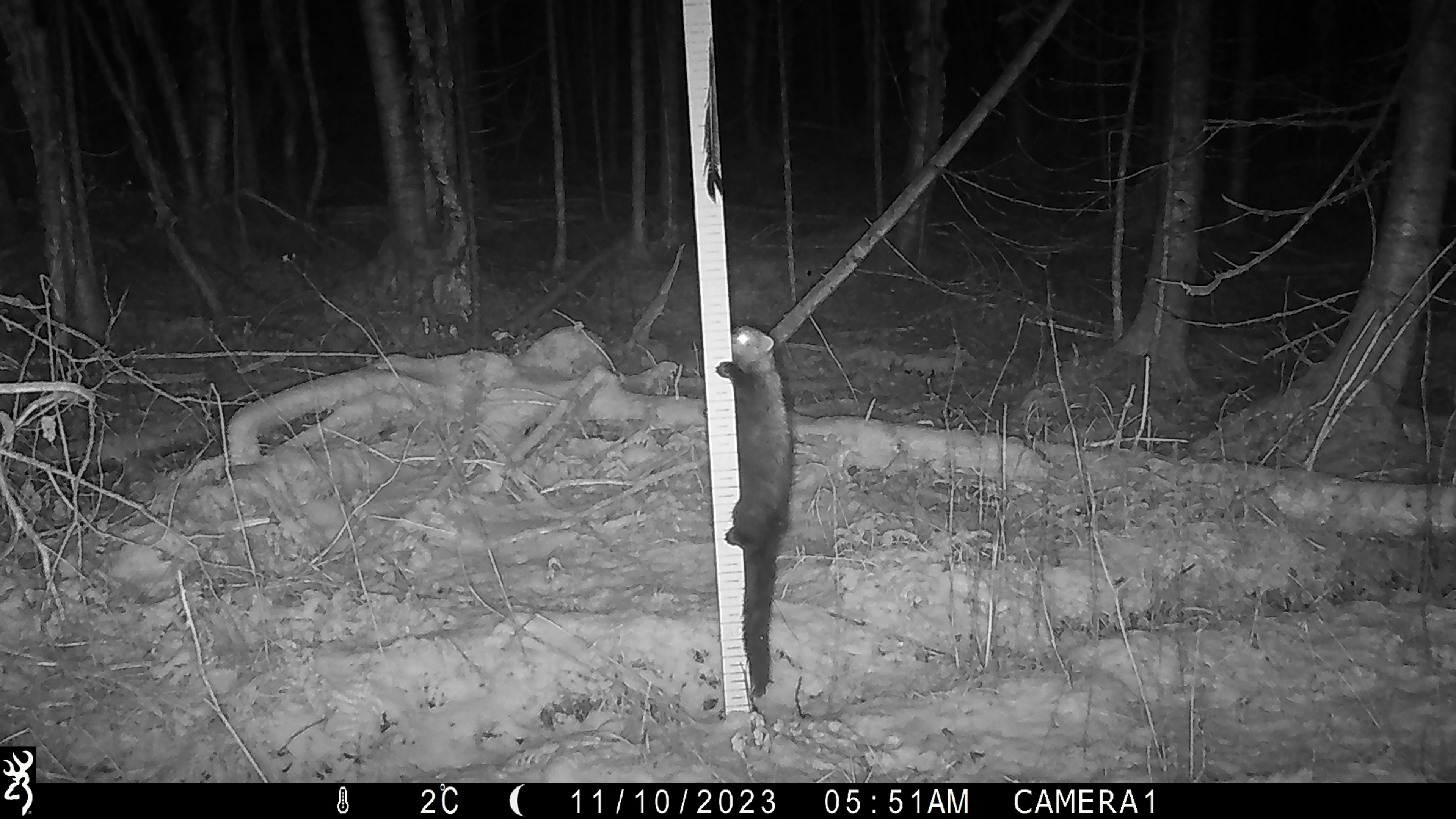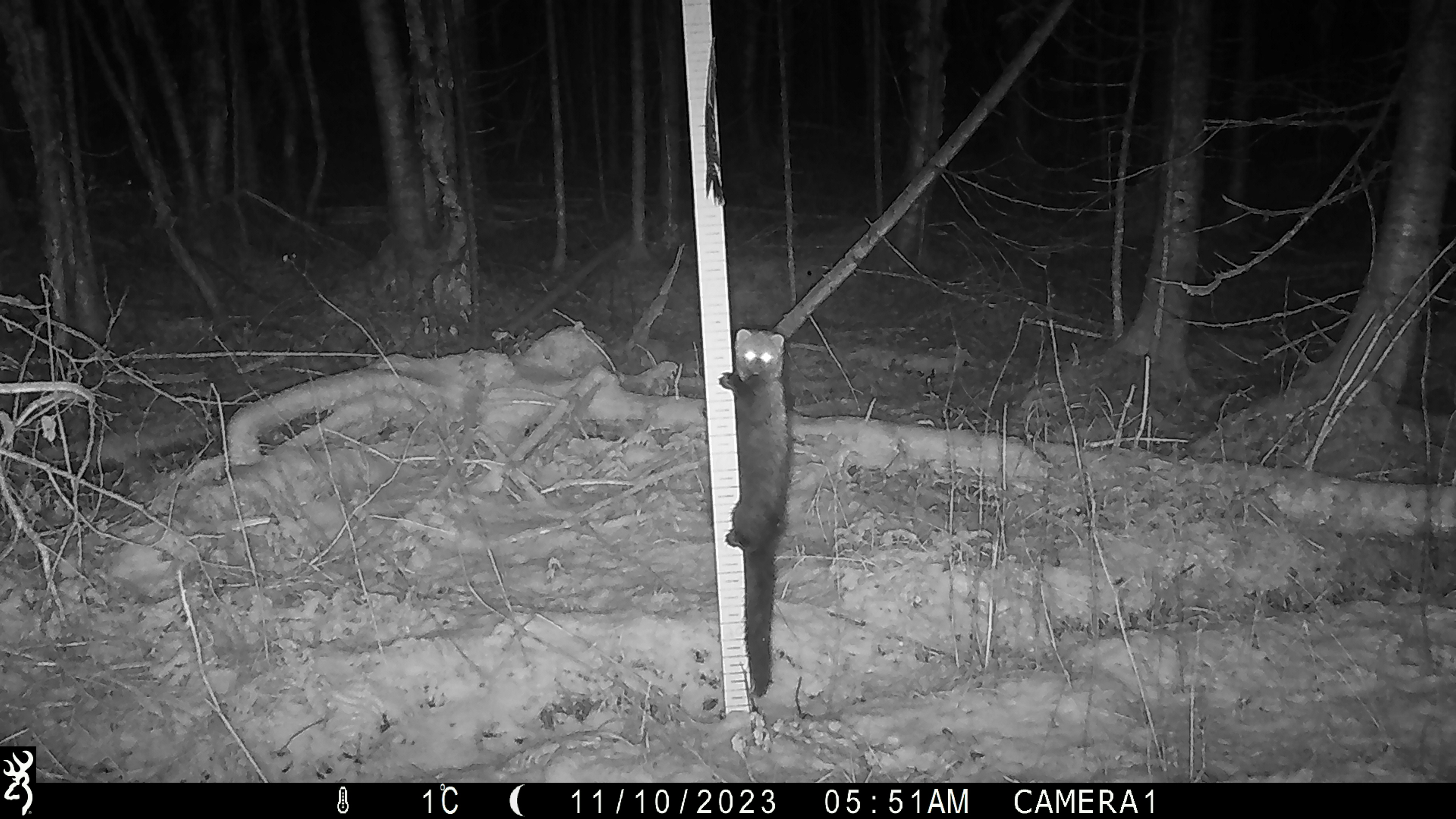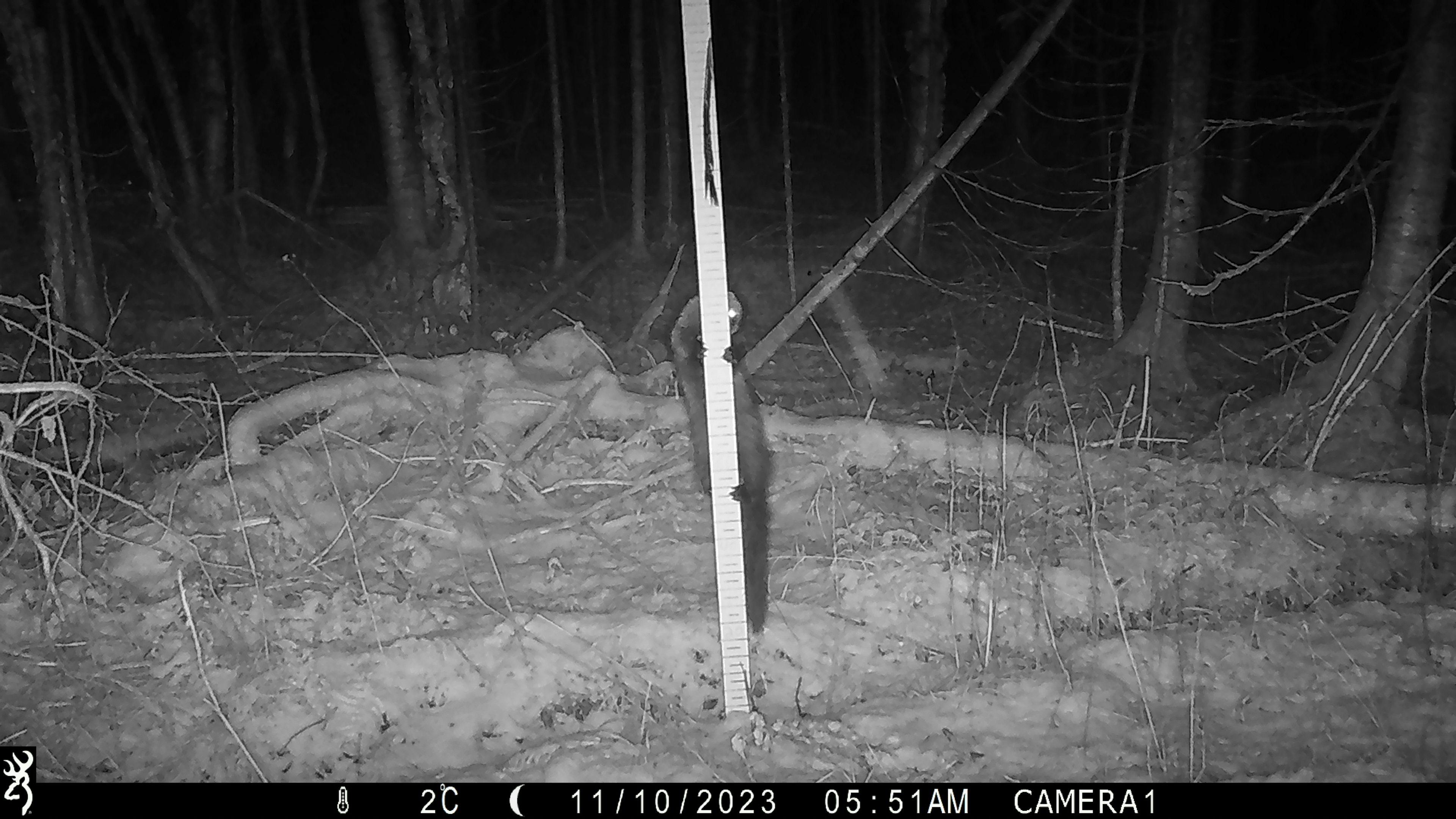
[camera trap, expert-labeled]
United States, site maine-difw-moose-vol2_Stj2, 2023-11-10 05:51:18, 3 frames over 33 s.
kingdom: Animalia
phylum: Chordata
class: Mammalia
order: Carnivora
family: Mustelidae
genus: Pekania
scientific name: Pekania pennanti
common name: fisher